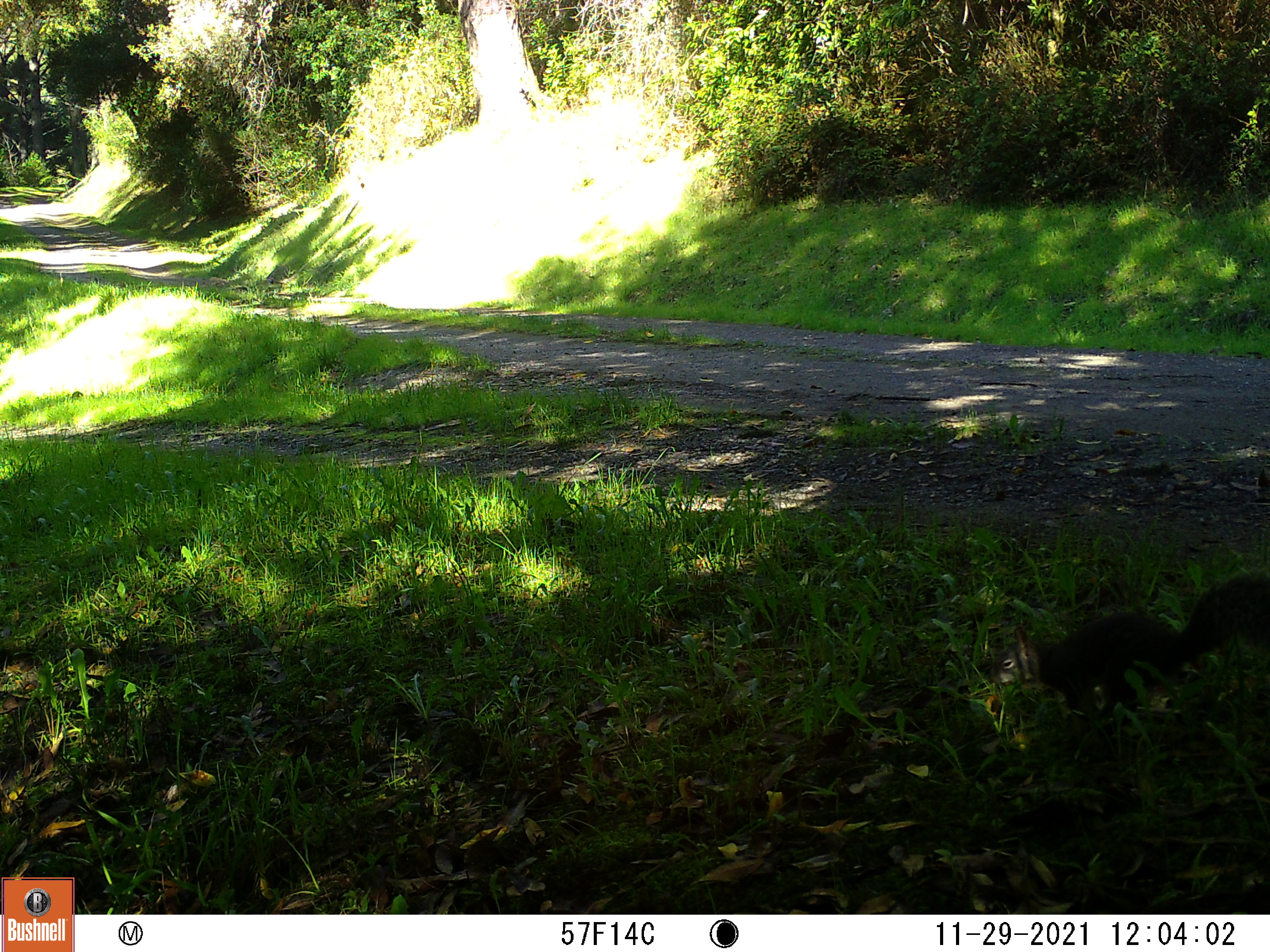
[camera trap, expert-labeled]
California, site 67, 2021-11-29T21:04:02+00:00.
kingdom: Animalia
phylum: Chordata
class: Mammalia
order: Rodentia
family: Sciuridae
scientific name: Sciuridae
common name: squirrel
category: unknown squirrel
Unknown squirrel (squirrel) (Sciuridae).